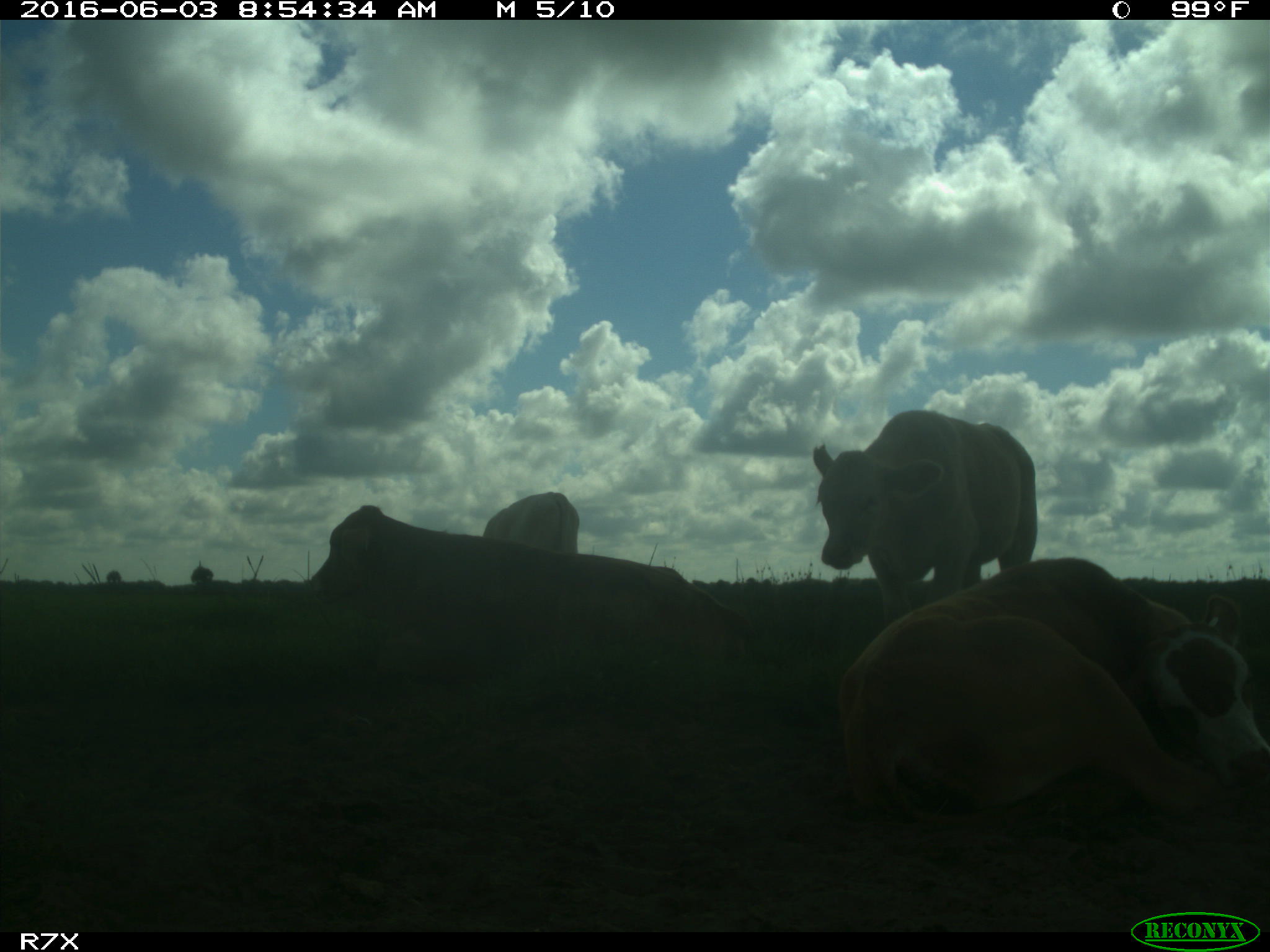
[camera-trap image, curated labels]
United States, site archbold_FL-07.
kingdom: Animalia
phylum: Chordata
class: Mammalia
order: Artiodactyla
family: Bovidae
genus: Bos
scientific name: Bos taurus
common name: domestic cow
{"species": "Bos taurus (domestic cow)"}